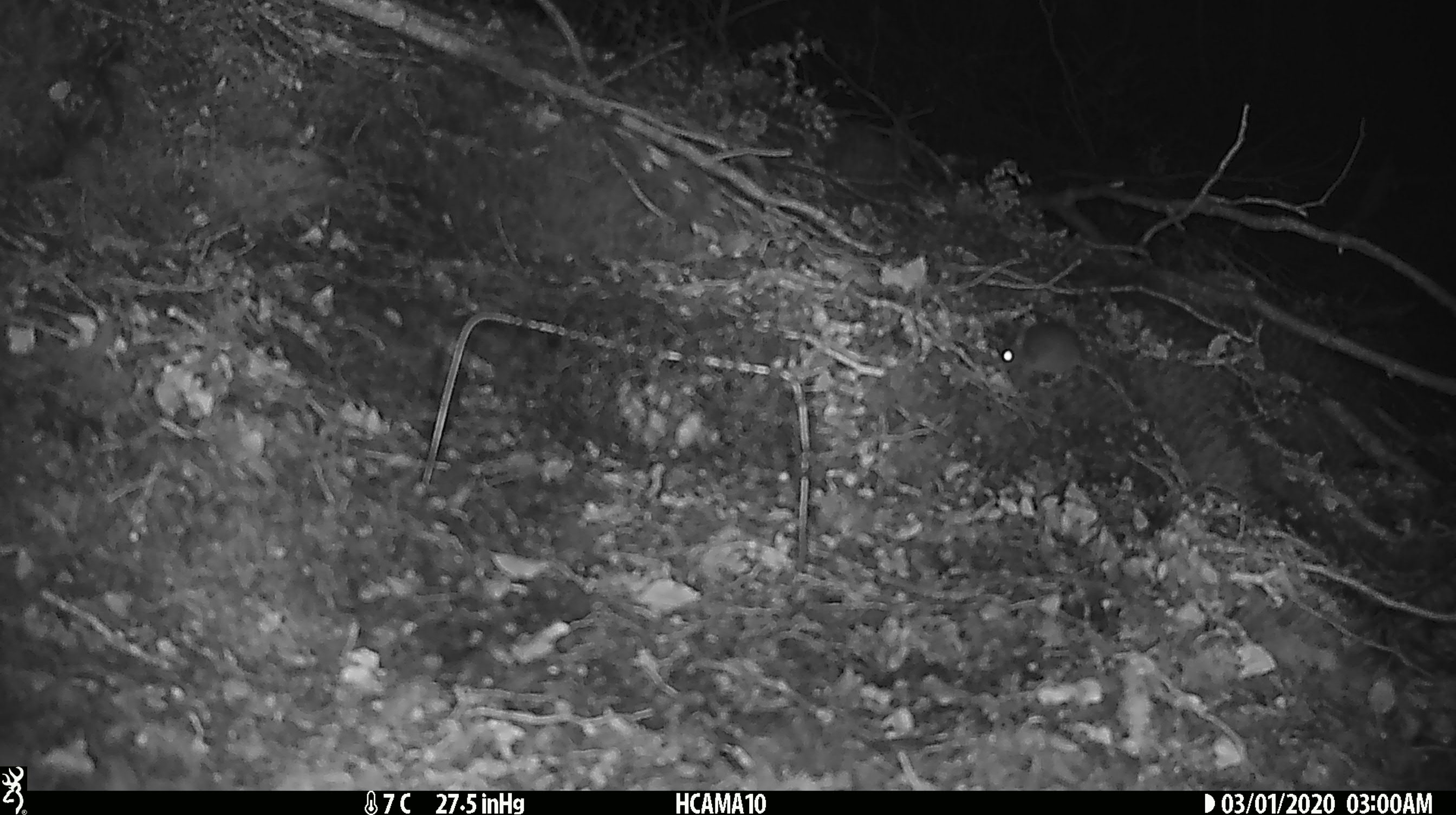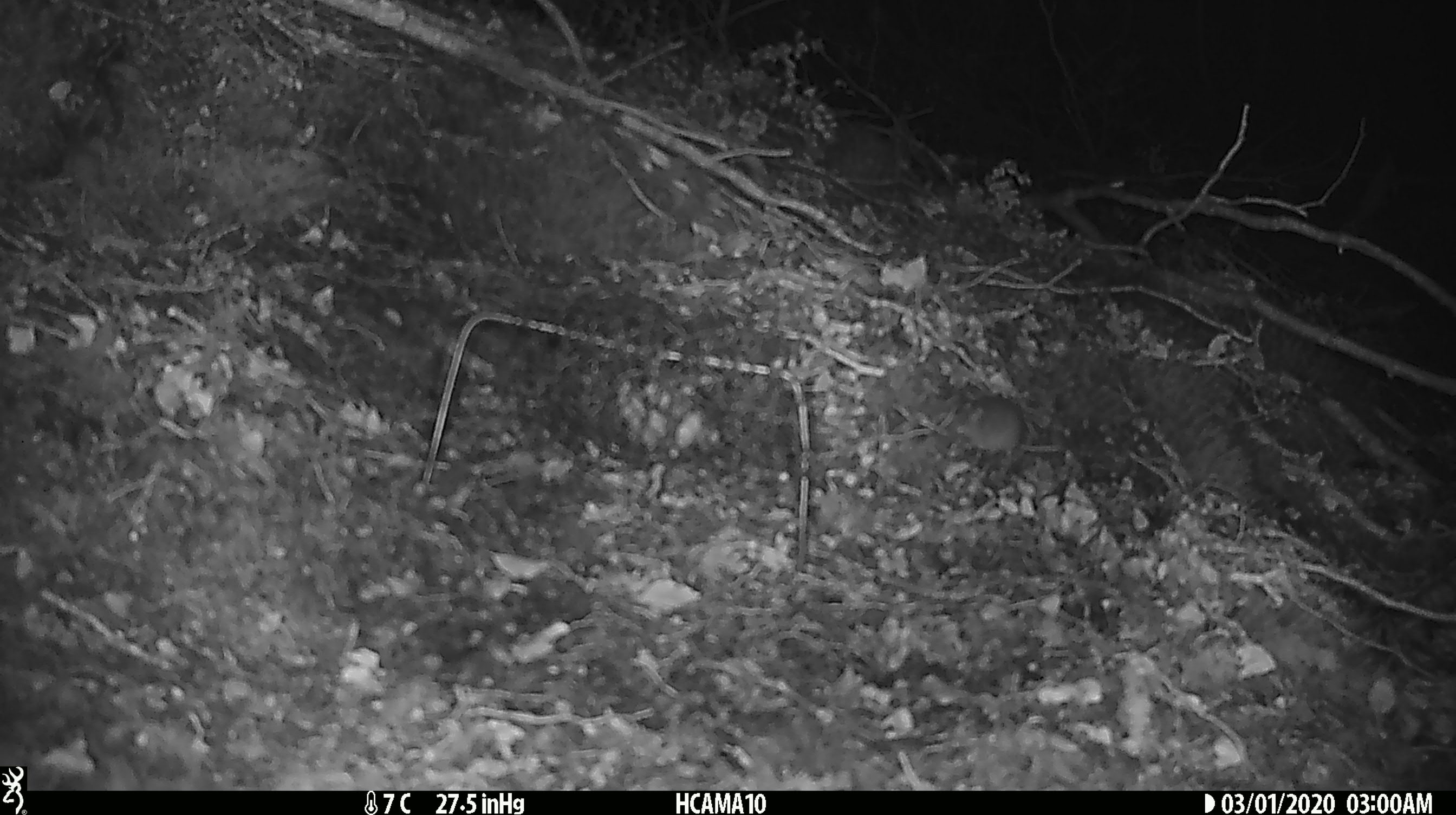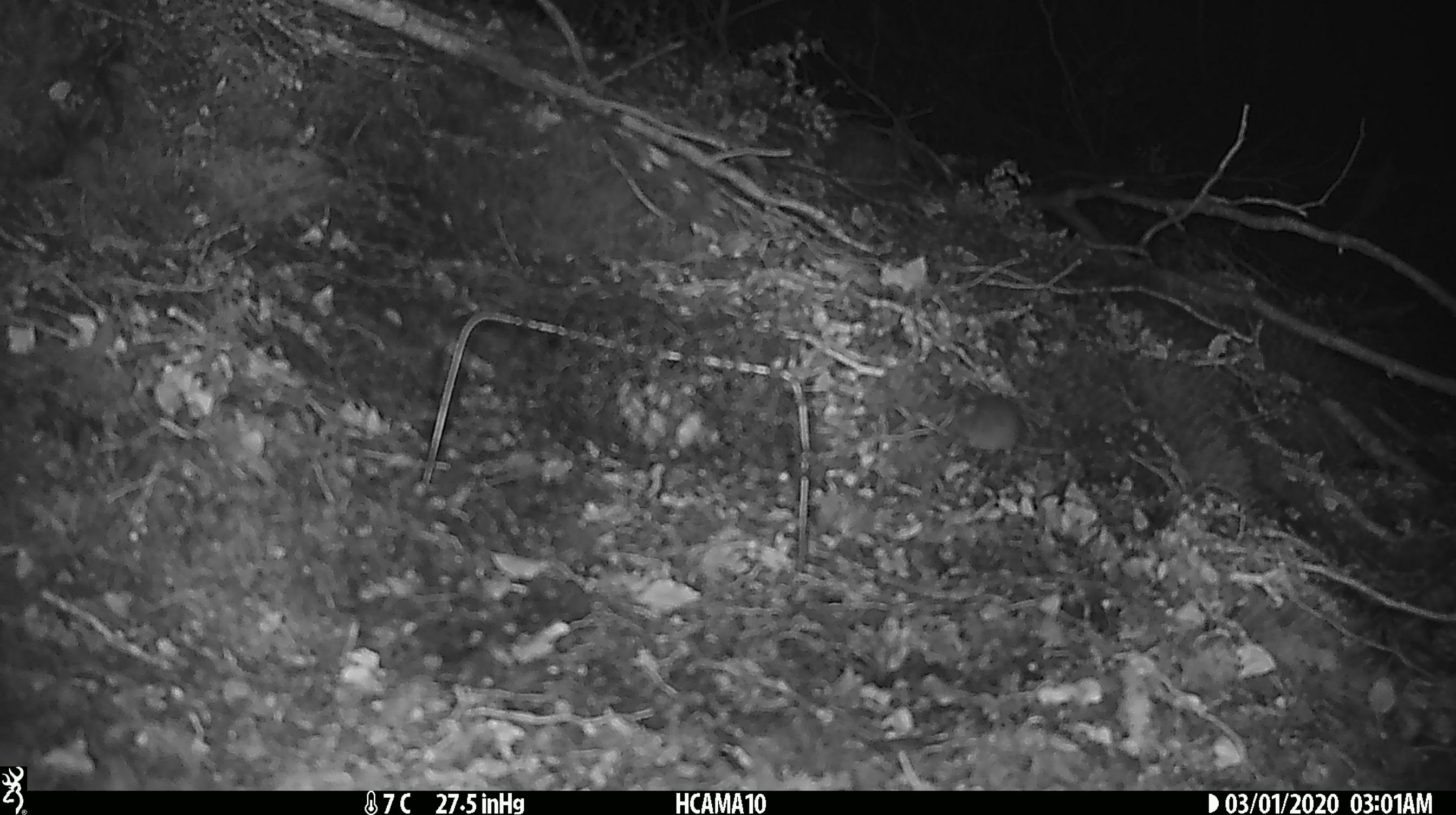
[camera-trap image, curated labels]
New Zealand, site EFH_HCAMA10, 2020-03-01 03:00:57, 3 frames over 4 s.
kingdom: Animalia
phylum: Chordata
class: Mammalia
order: Rodentia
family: Muridae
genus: Mus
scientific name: Mus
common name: mouse